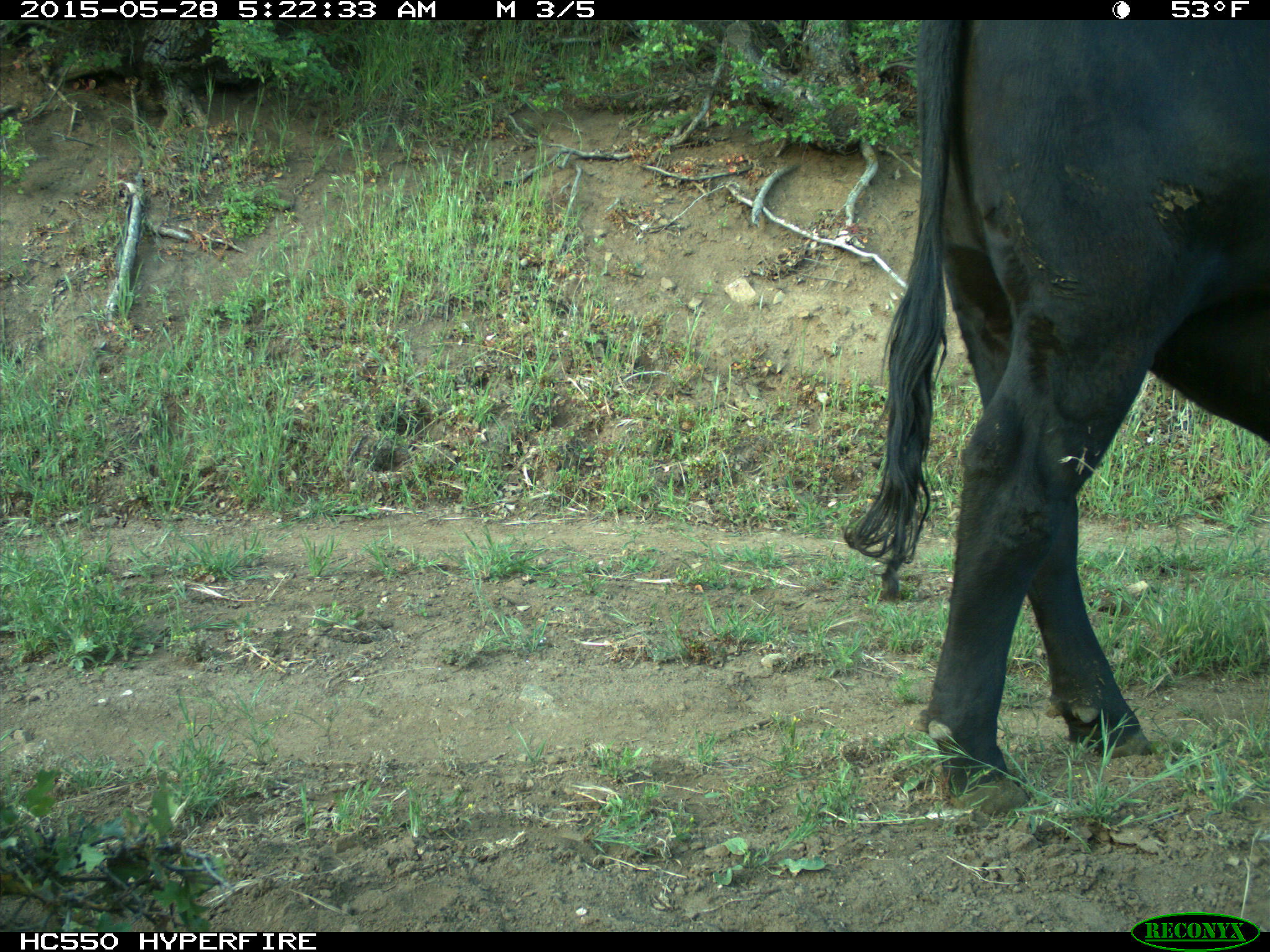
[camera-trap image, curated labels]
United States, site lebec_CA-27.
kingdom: Animalia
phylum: Chordata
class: Mammalia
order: Artiodactyla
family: Bovidae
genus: Bos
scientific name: Bos taurus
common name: domestic cow